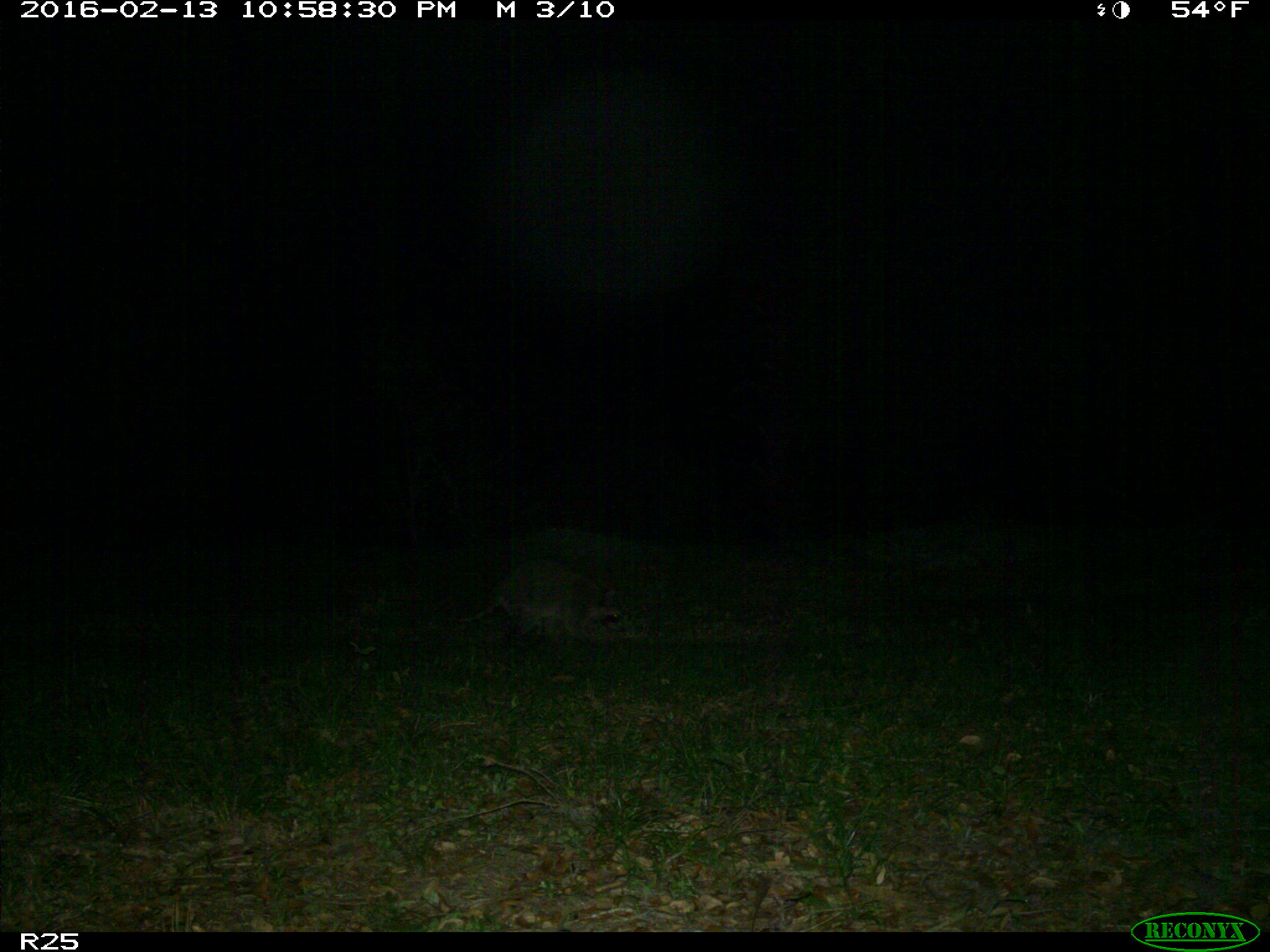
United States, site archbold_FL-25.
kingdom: Animalia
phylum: Chordata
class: Mammalia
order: Carnivora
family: Procyonidae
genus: Procyon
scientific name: Procyon lotor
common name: common raccoon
Procyon lotor (common raccoon).